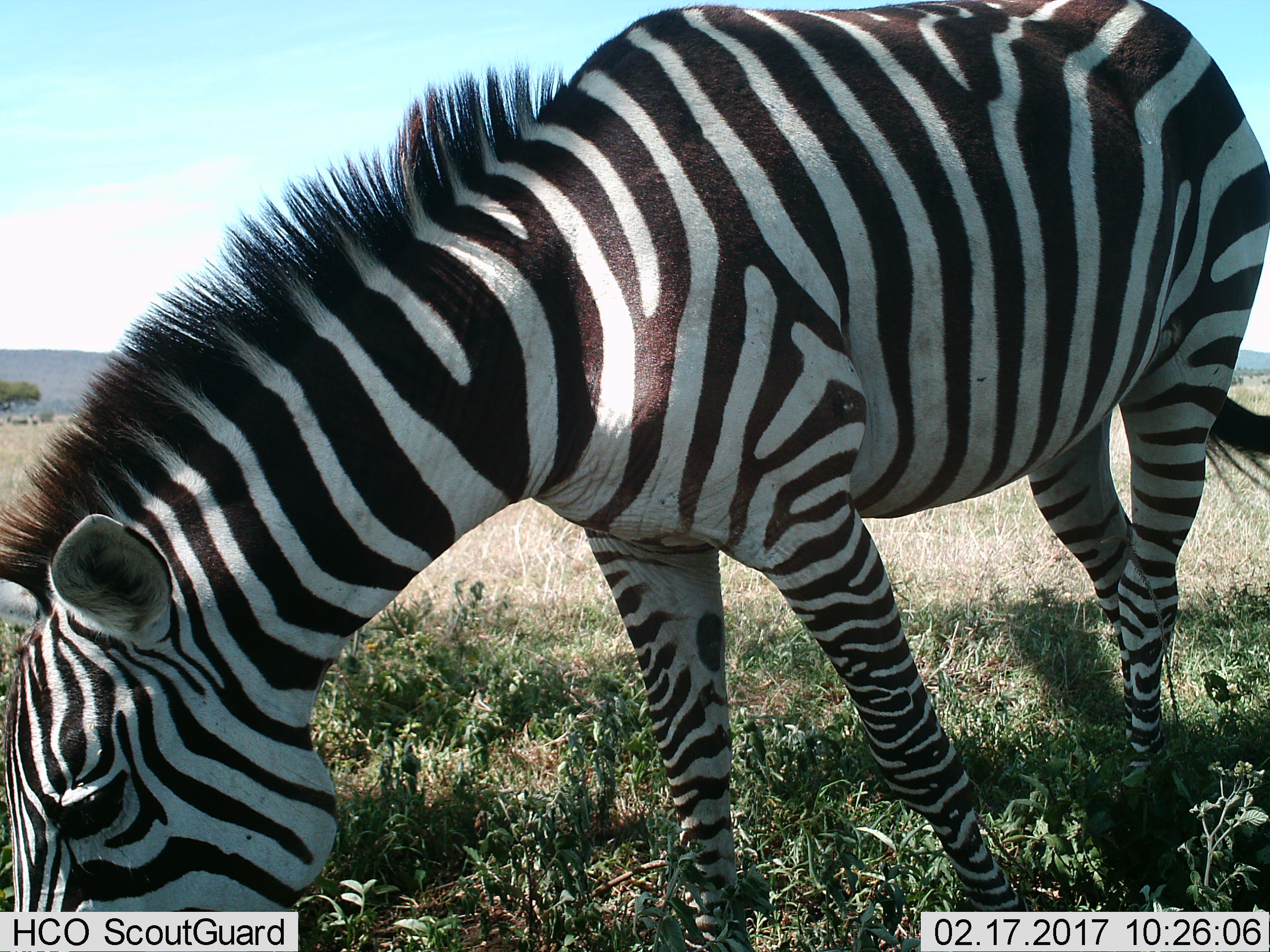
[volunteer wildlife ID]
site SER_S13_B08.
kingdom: Animalia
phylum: Chordata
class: Mammalia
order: Perissodactyla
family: Equidae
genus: Equus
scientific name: Equus quagga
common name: plains zebra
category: zebraplains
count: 1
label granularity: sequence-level